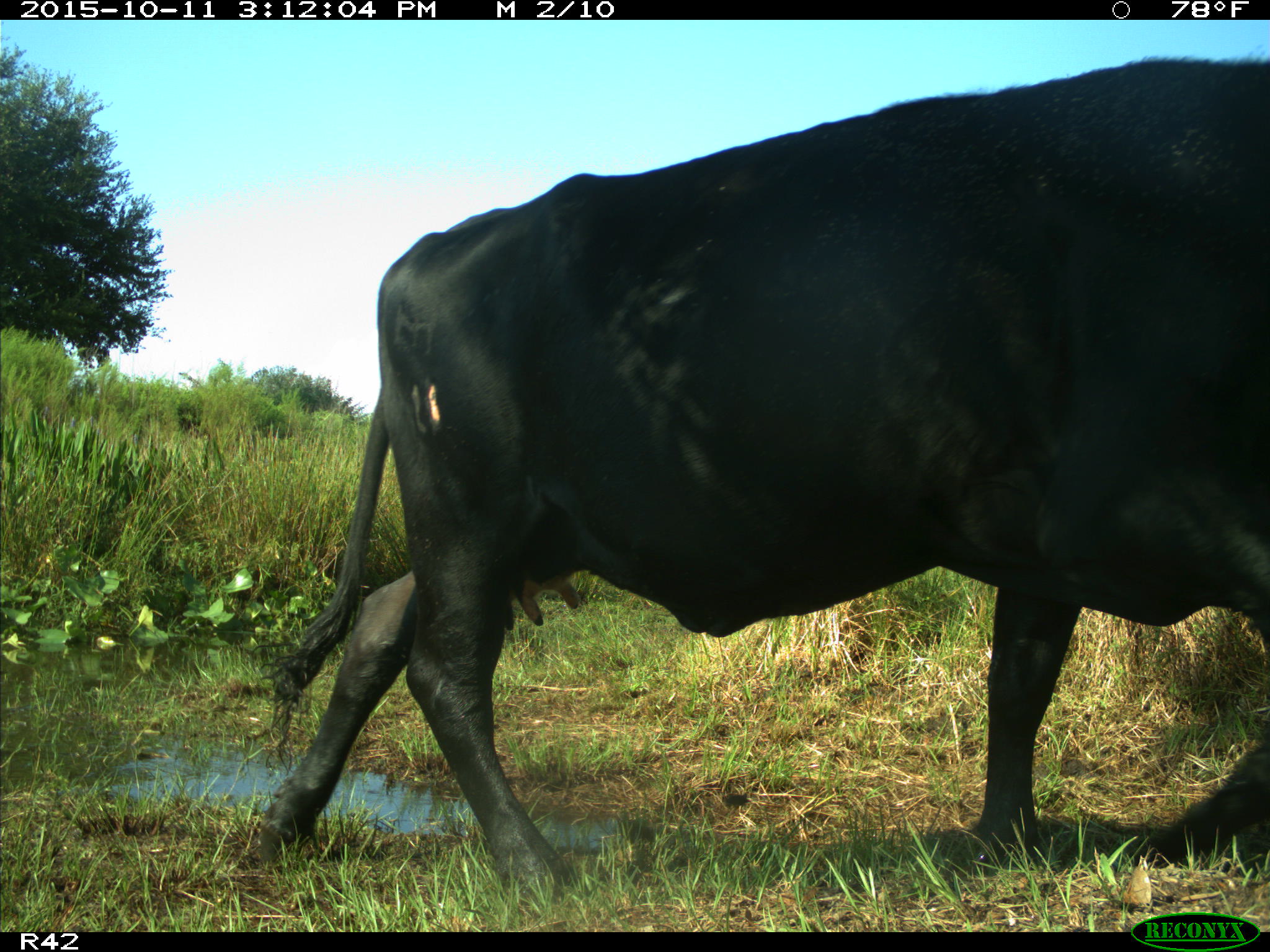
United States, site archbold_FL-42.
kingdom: Animalia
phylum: Chordata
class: Mammalia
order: Artiodactyla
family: Bovidae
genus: Bos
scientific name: Bos taurus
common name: domestic cow